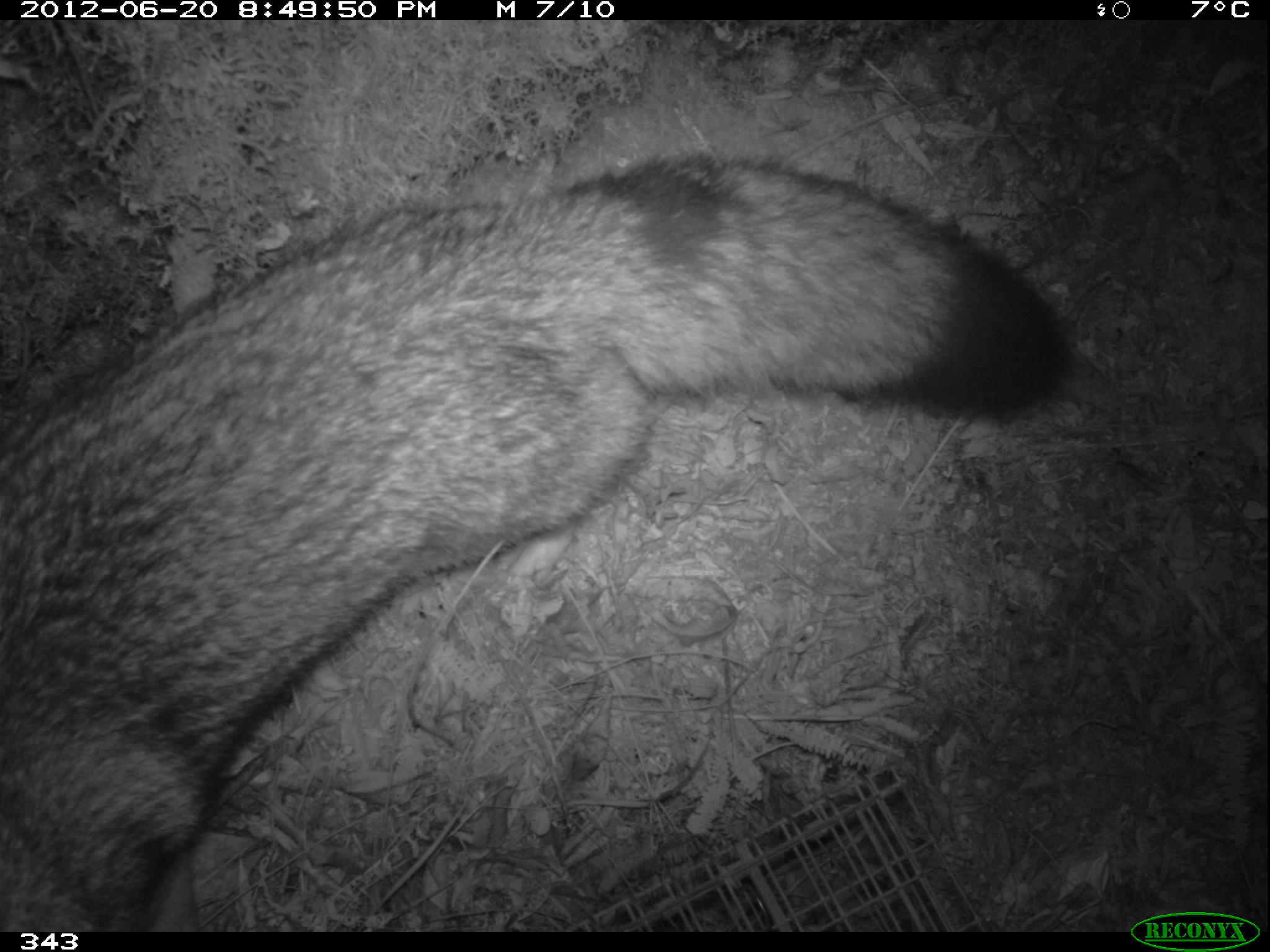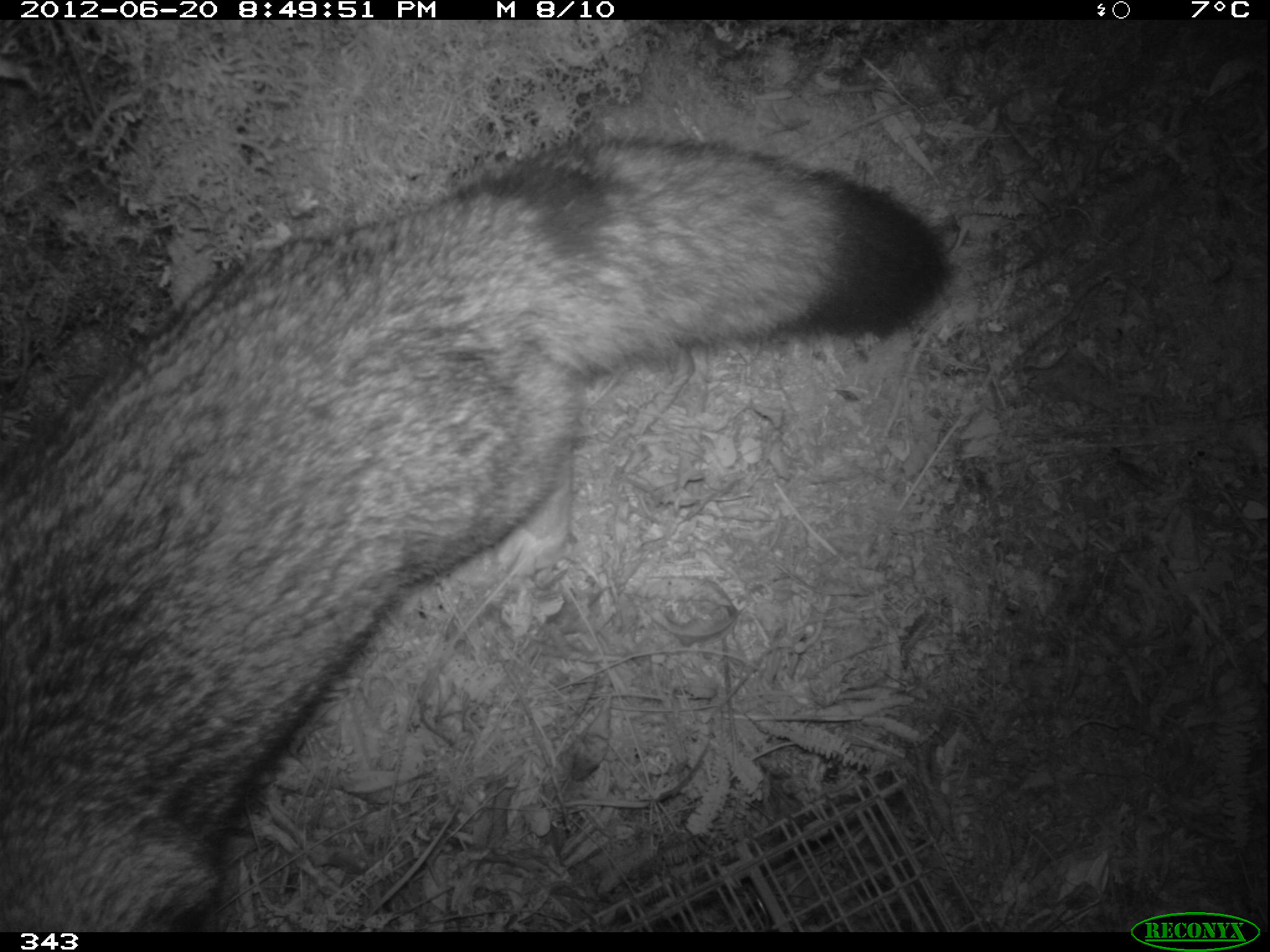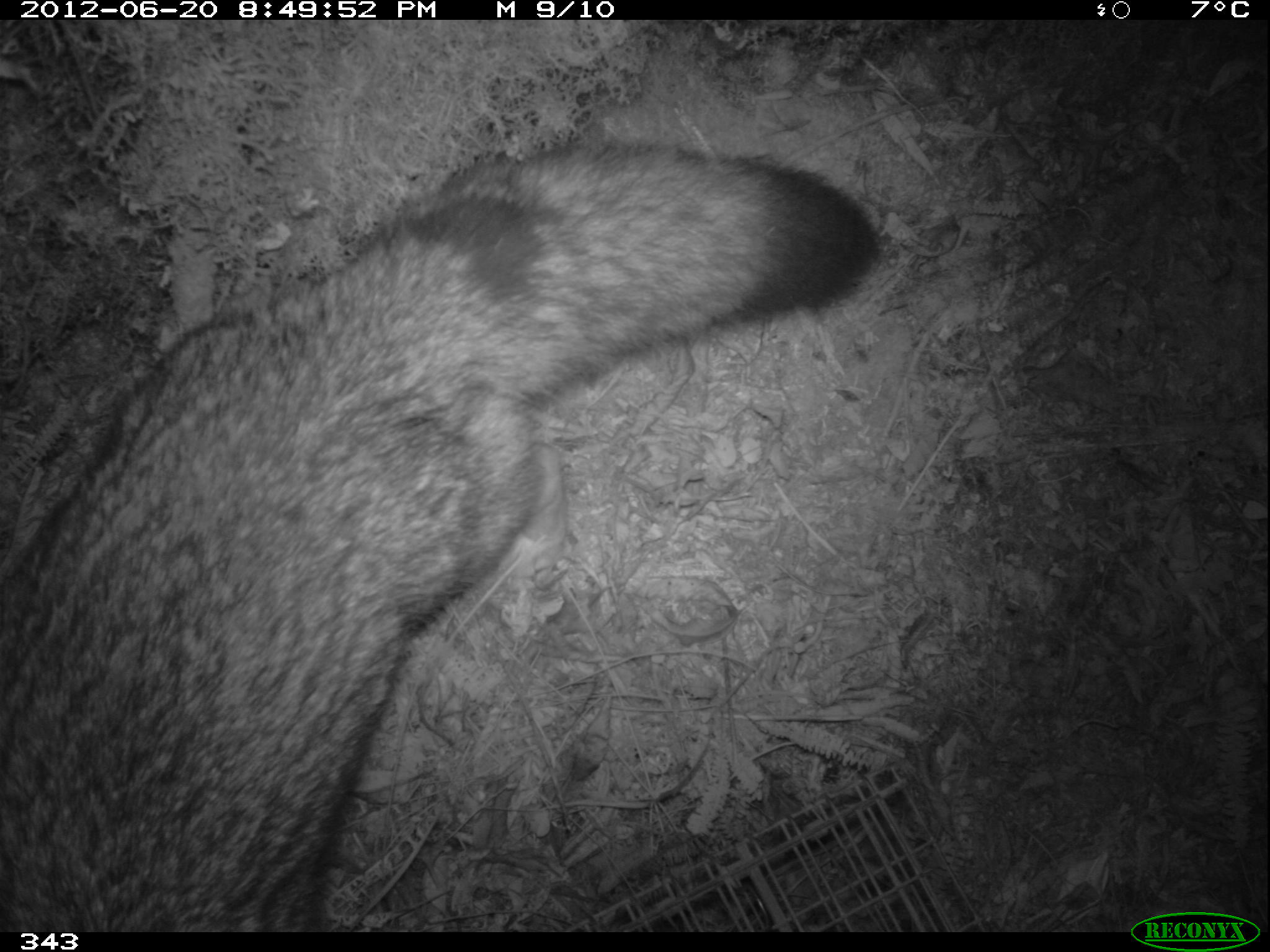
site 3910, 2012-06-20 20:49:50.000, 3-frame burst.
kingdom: Animalia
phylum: Chordata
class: Mammalia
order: Carnivora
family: Canidae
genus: Lycalopex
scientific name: Lycalopex culpaeus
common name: culpeo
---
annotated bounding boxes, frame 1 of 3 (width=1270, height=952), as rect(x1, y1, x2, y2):
lycalopex culpaeus: rect(0, 150, 1075, 932)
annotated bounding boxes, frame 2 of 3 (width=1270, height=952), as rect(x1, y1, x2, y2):
lycalopex culpaeus: rect(0, 126, 955, 932)